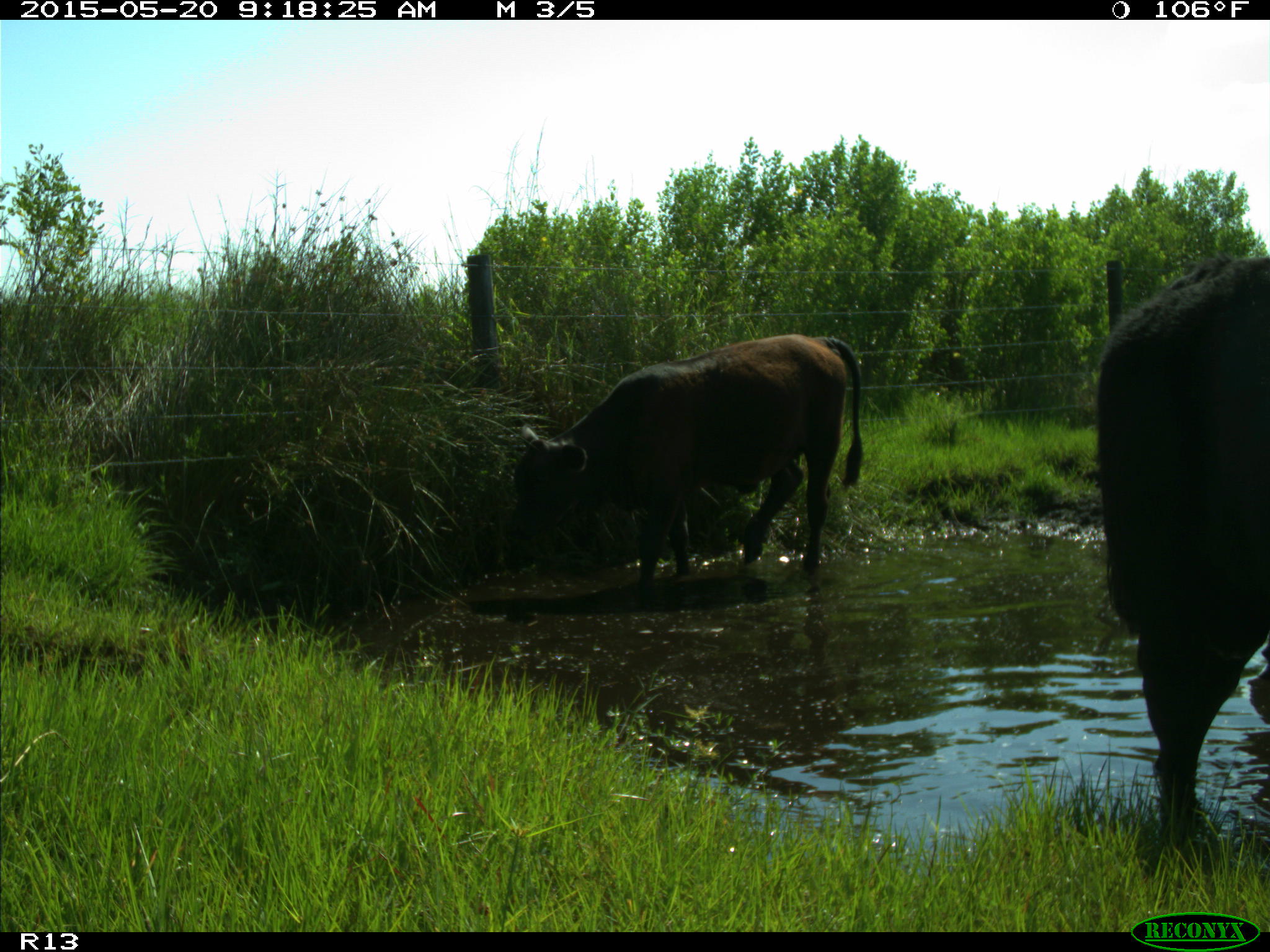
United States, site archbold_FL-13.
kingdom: Animalia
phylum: Chordata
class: Mammalia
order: Artiodactyla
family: Bovidae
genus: Bos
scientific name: Bos taurus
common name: domestic cow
Bos taurus (domestic cow).